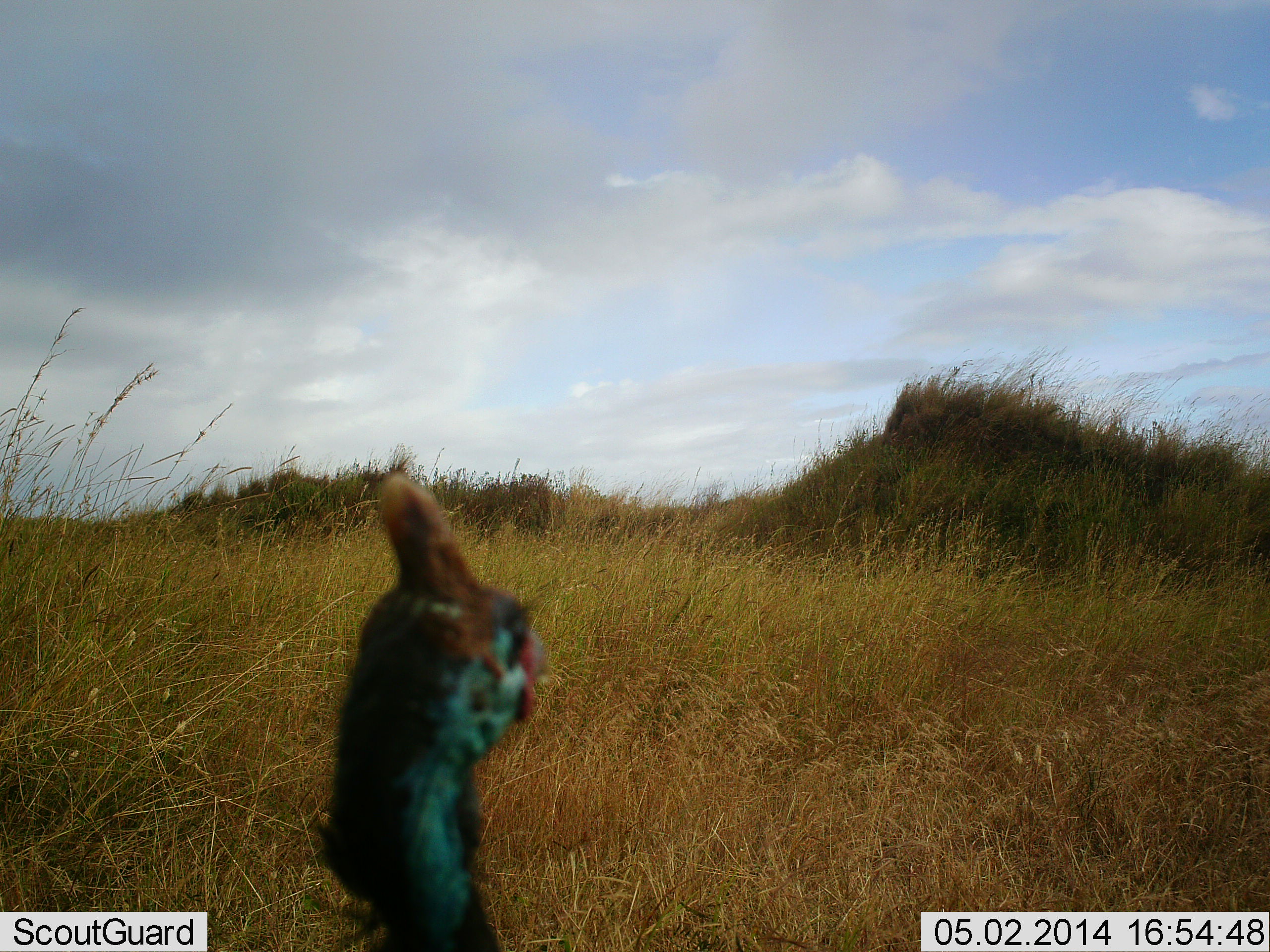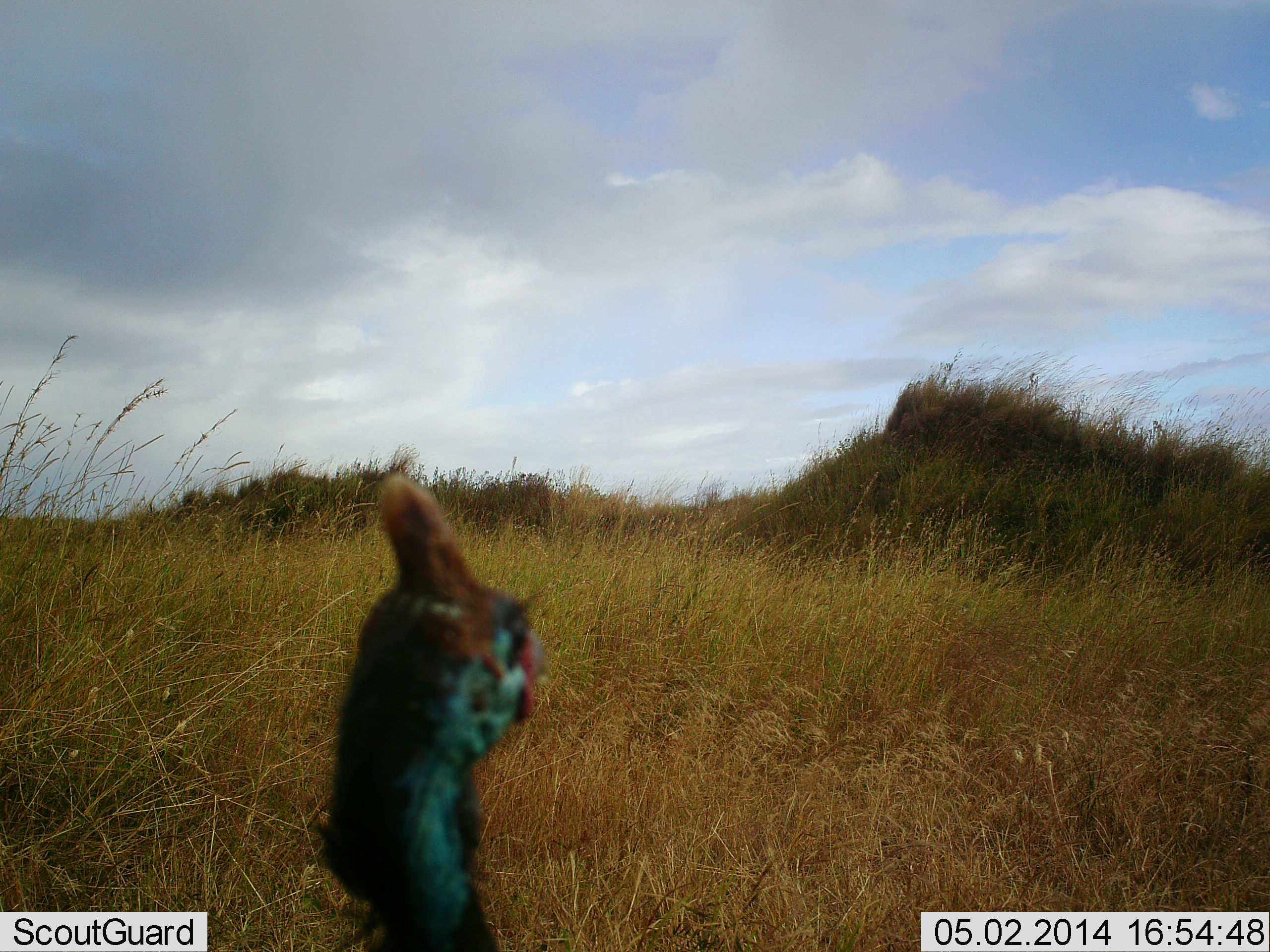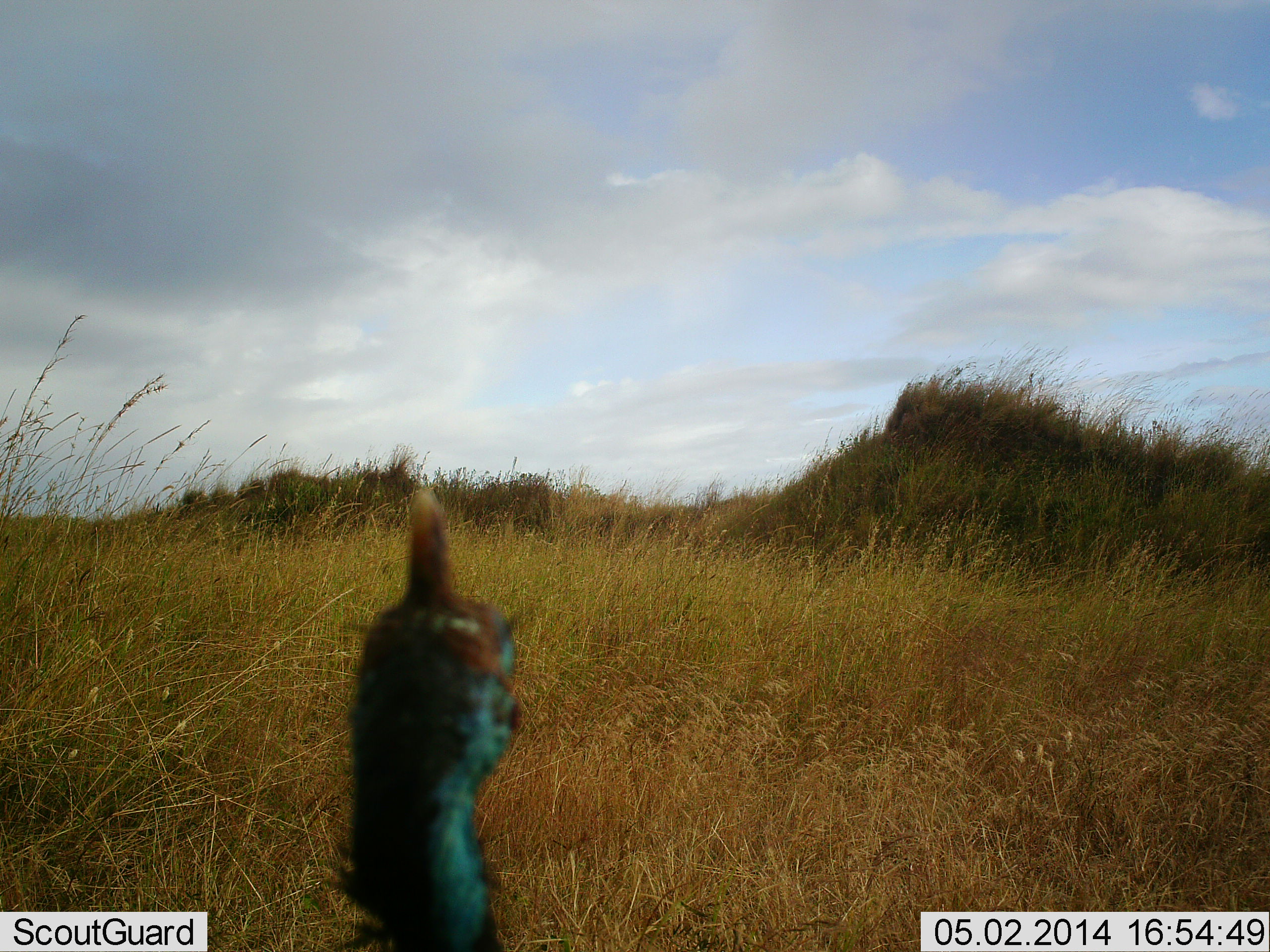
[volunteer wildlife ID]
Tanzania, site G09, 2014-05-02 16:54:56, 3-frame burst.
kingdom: Animalia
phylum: Chordata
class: Aves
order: Galliformes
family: Numididae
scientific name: Numididae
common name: guinea fowl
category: guineafowl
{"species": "guineafowl (guinea fowl) (Numididae)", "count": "1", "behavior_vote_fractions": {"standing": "90%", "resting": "0%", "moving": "10%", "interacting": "0%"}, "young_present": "0%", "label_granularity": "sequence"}